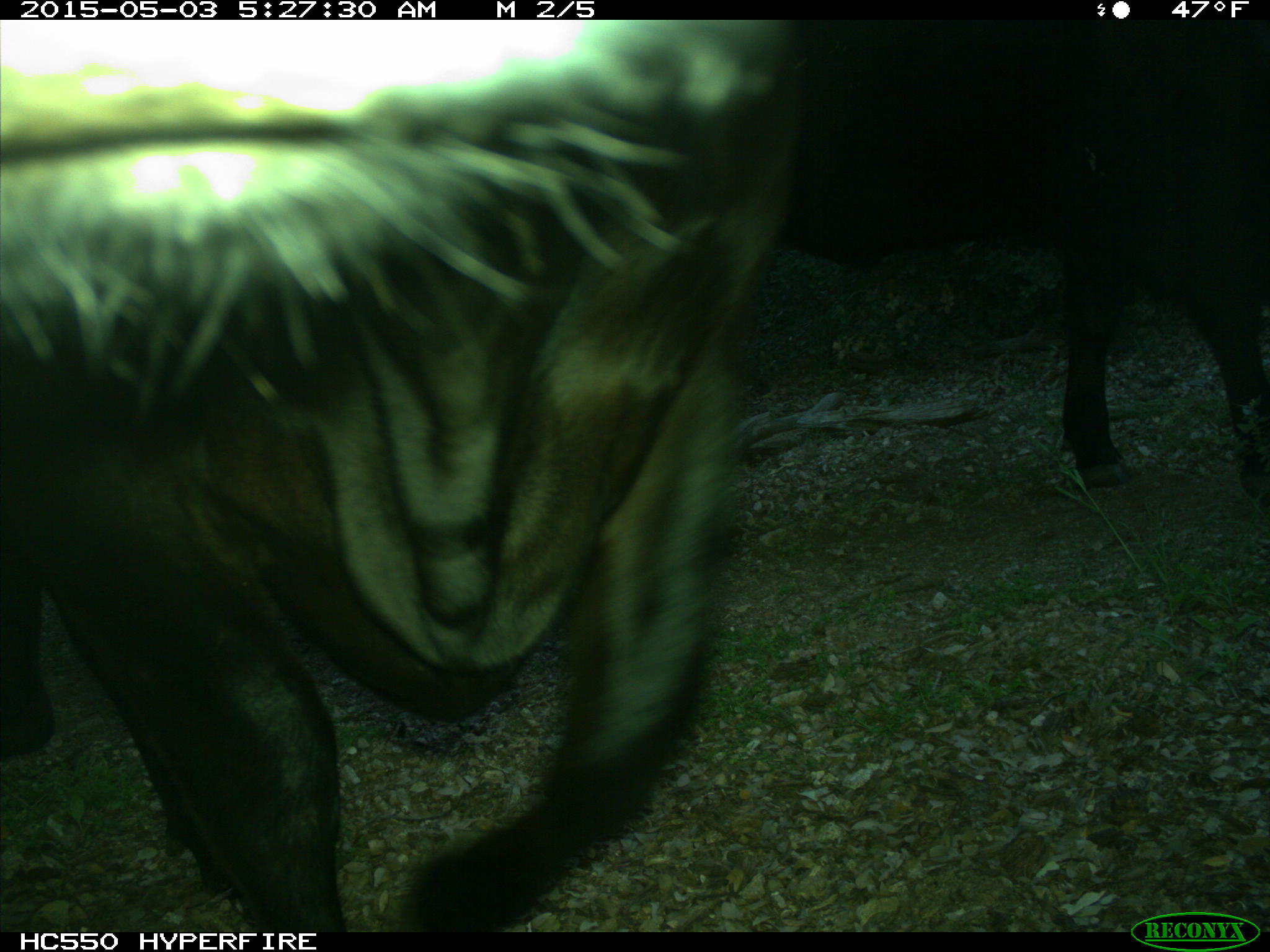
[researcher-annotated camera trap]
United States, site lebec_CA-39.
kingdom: Animalia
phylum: Chordata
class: Mammalia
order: Artiodactyla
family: Bovidae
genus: Bos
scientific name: Bos taurus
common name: domestic cow